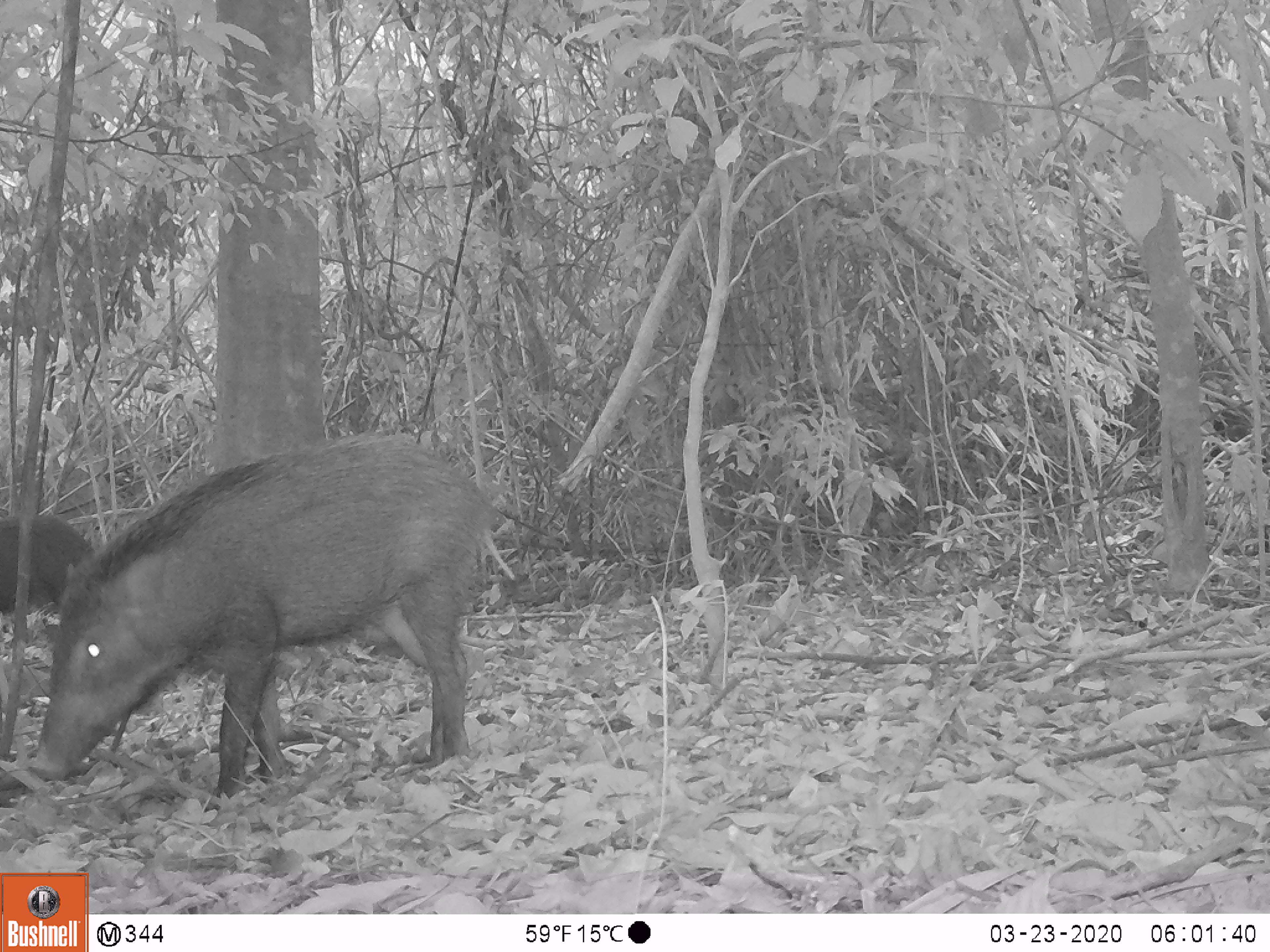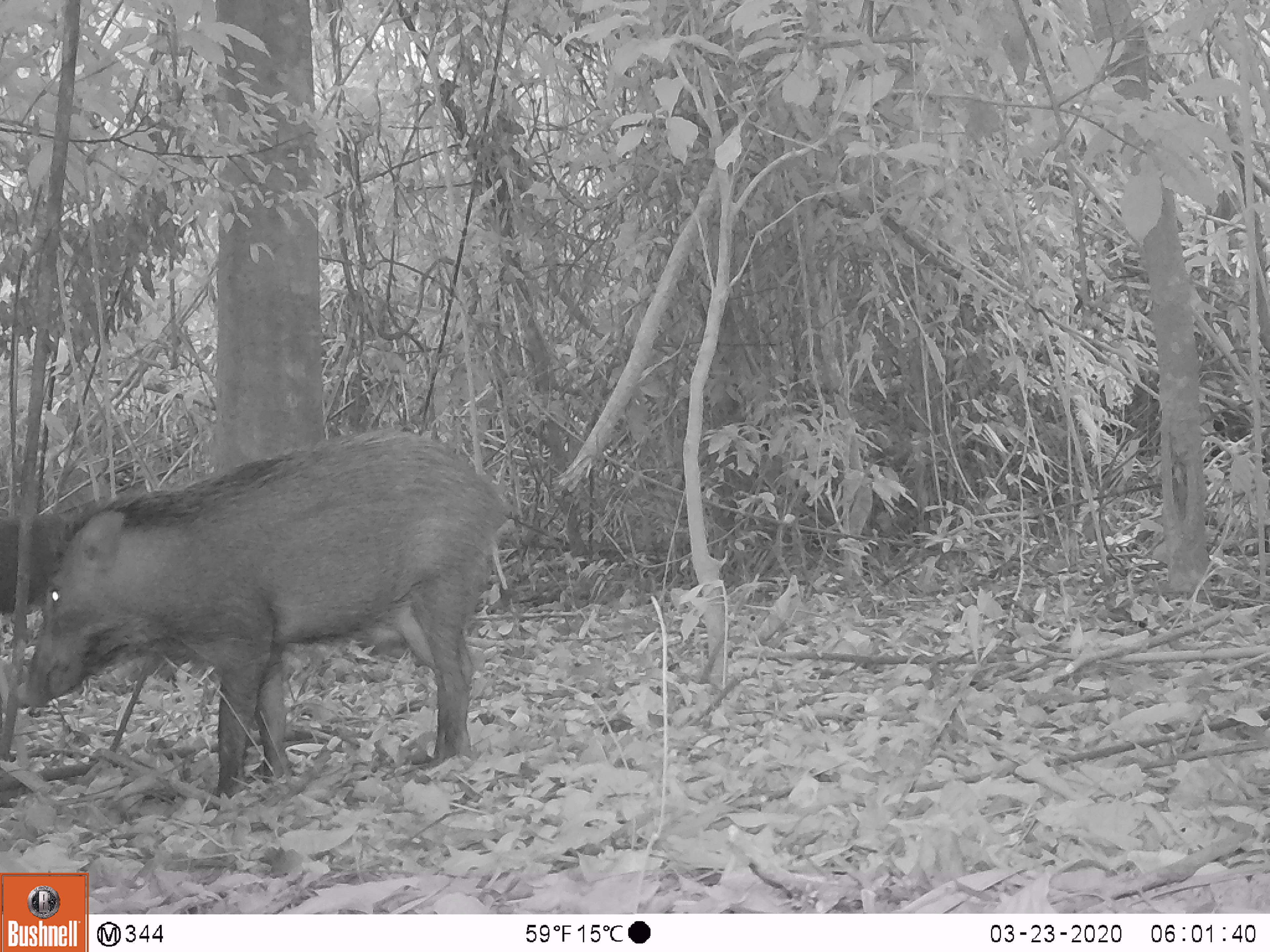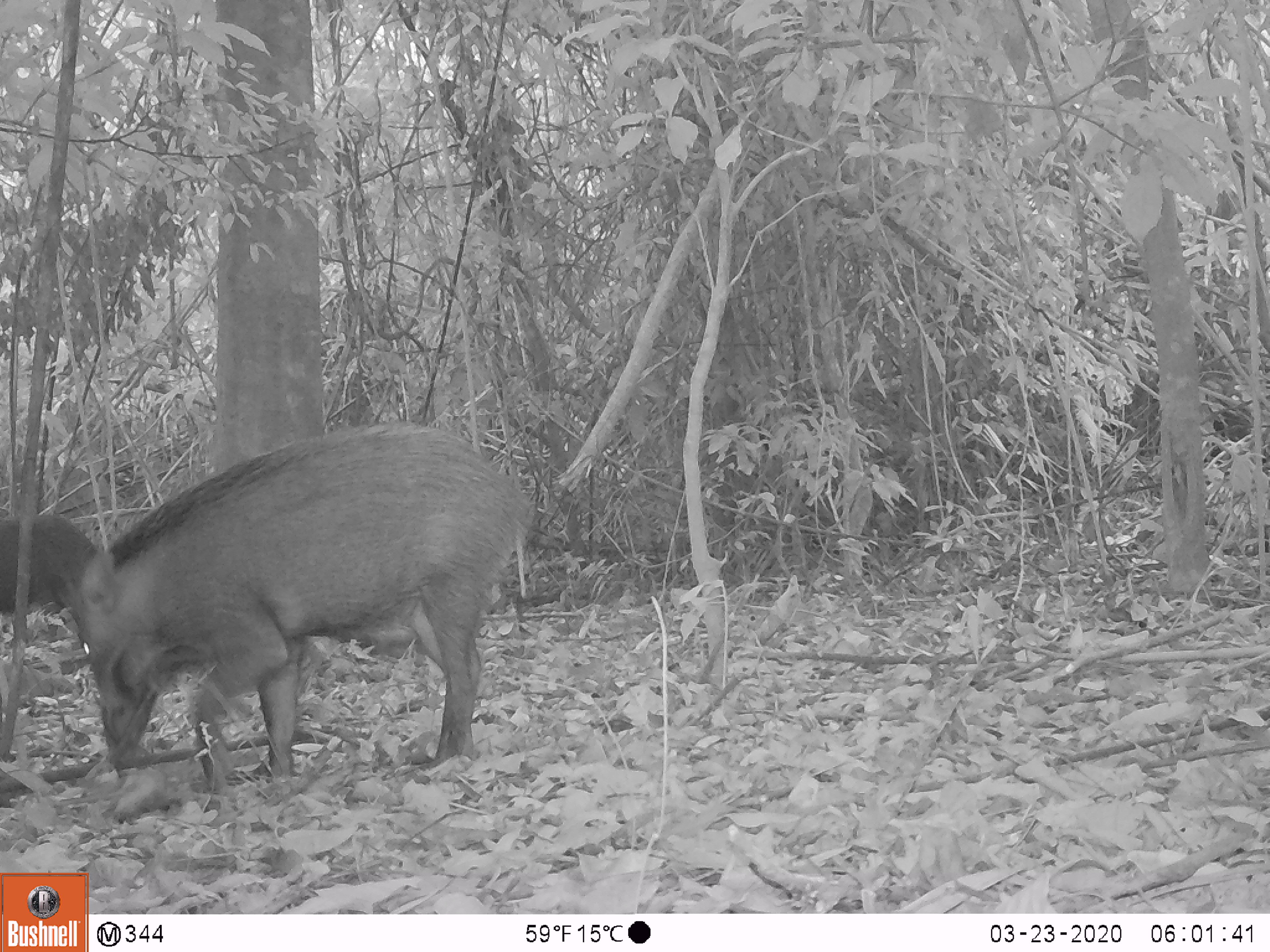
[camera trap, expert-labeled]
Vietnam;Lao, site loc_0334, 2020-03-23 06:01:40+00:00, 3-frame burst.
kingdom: Animalia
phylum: Chordata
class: Mammalia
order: Artiodactyla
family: Suidae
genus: Sus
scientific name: Sus scrofa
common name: eurasian wild pig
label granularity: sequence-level